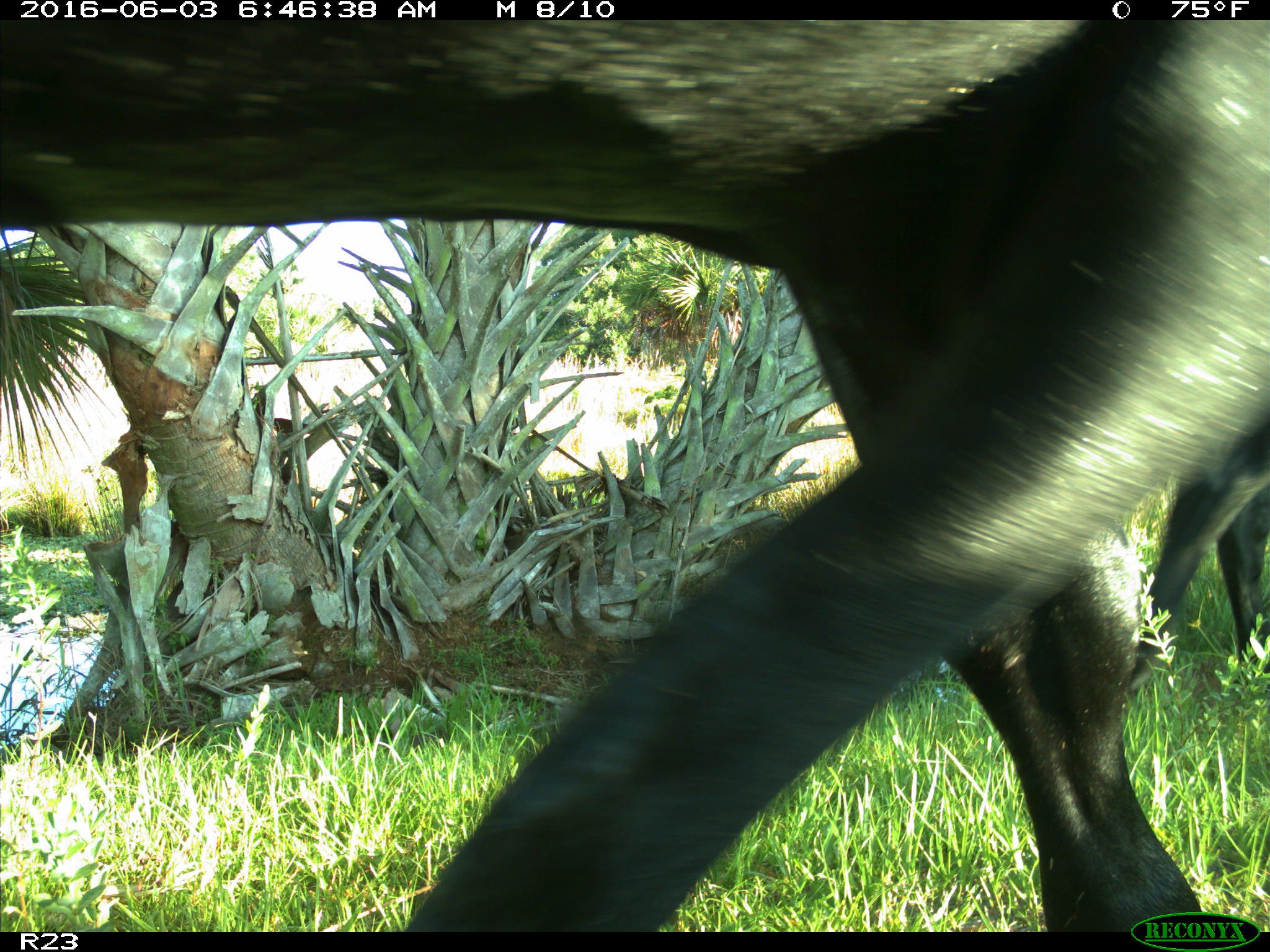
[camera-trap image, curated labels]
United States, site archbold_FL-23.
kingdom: Animalia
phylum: Chordata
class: Mammalia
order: Artiodactyla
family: Bovidae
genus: Bos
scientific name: Bos taurus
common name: domestic cow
Bos taurus (domestic cow).